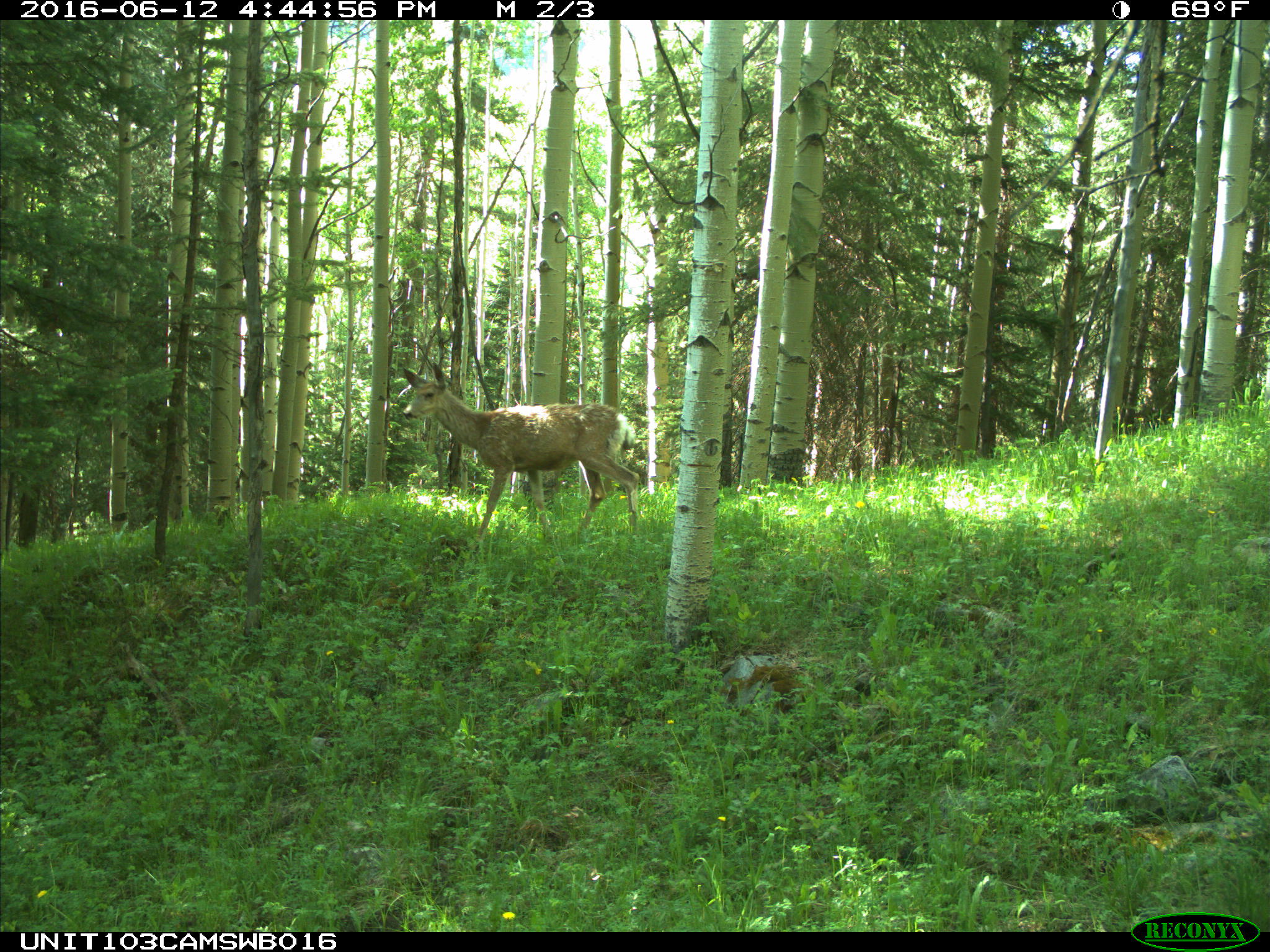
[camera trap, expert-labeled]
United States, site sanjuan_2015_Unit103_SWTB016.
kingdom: Animalia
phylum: Chordata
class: Mammalia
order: Artiodactyla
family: Cervidae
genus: Odocoileus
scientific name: Odocoileus hemionus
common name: mule deer